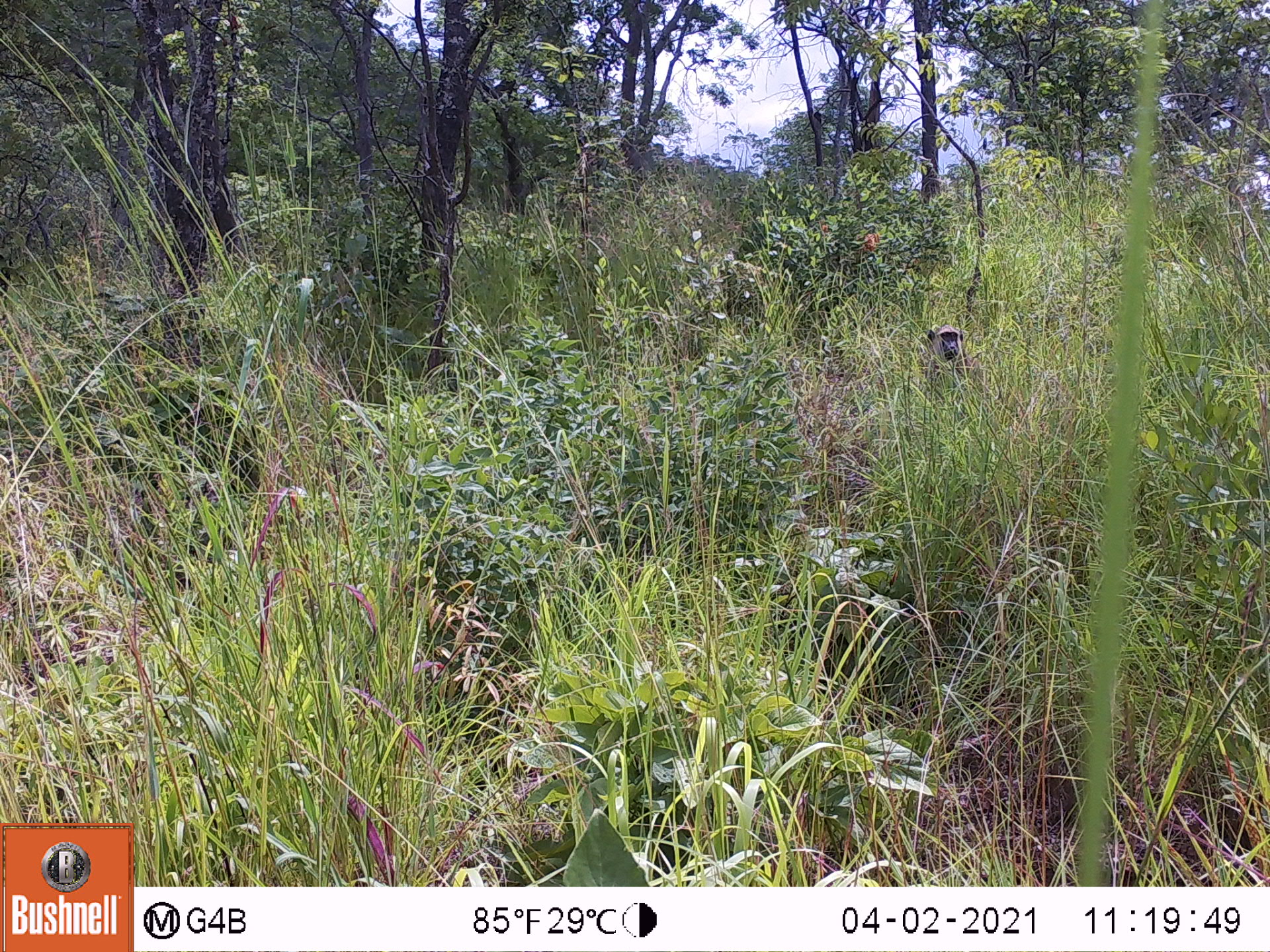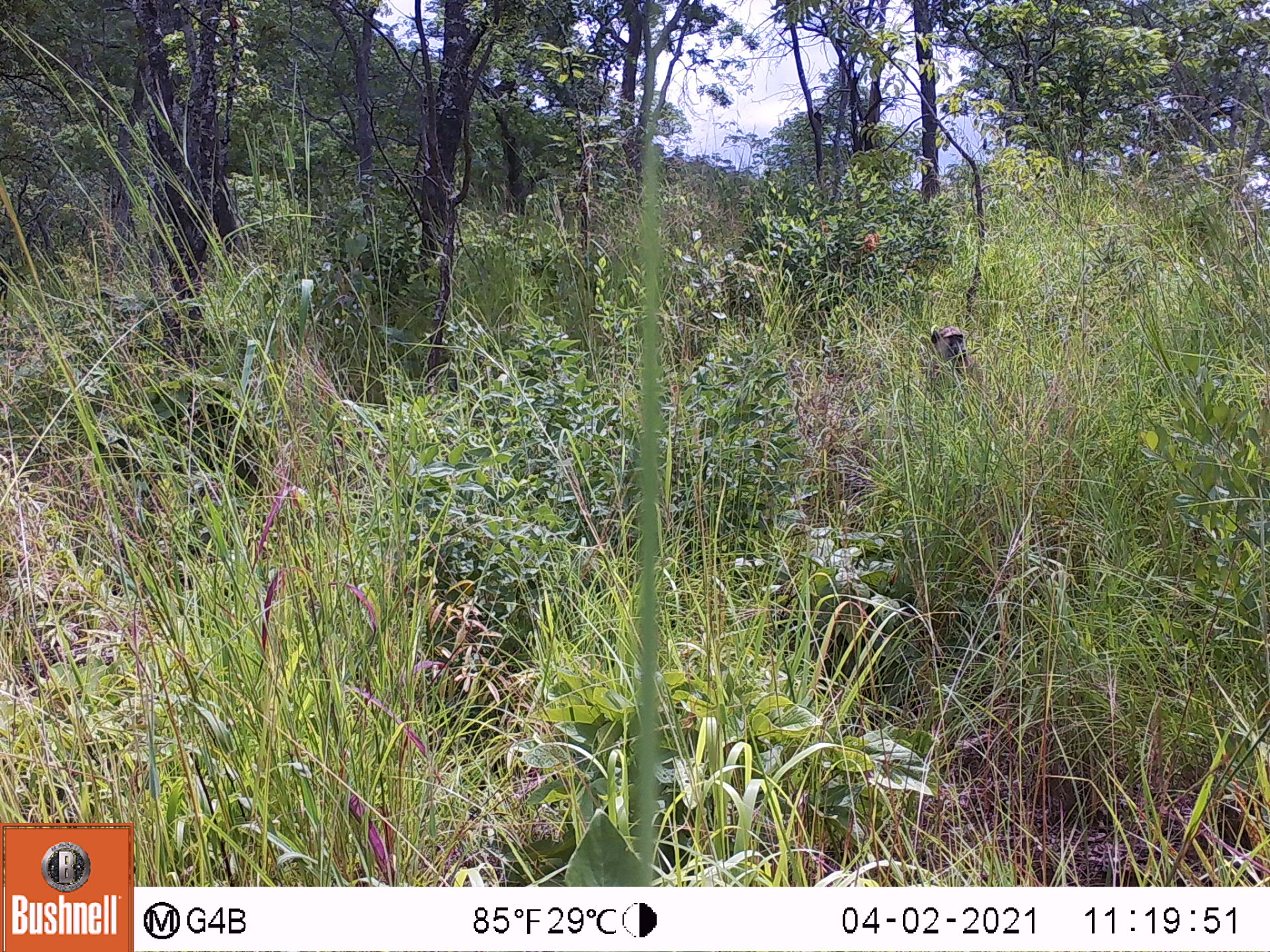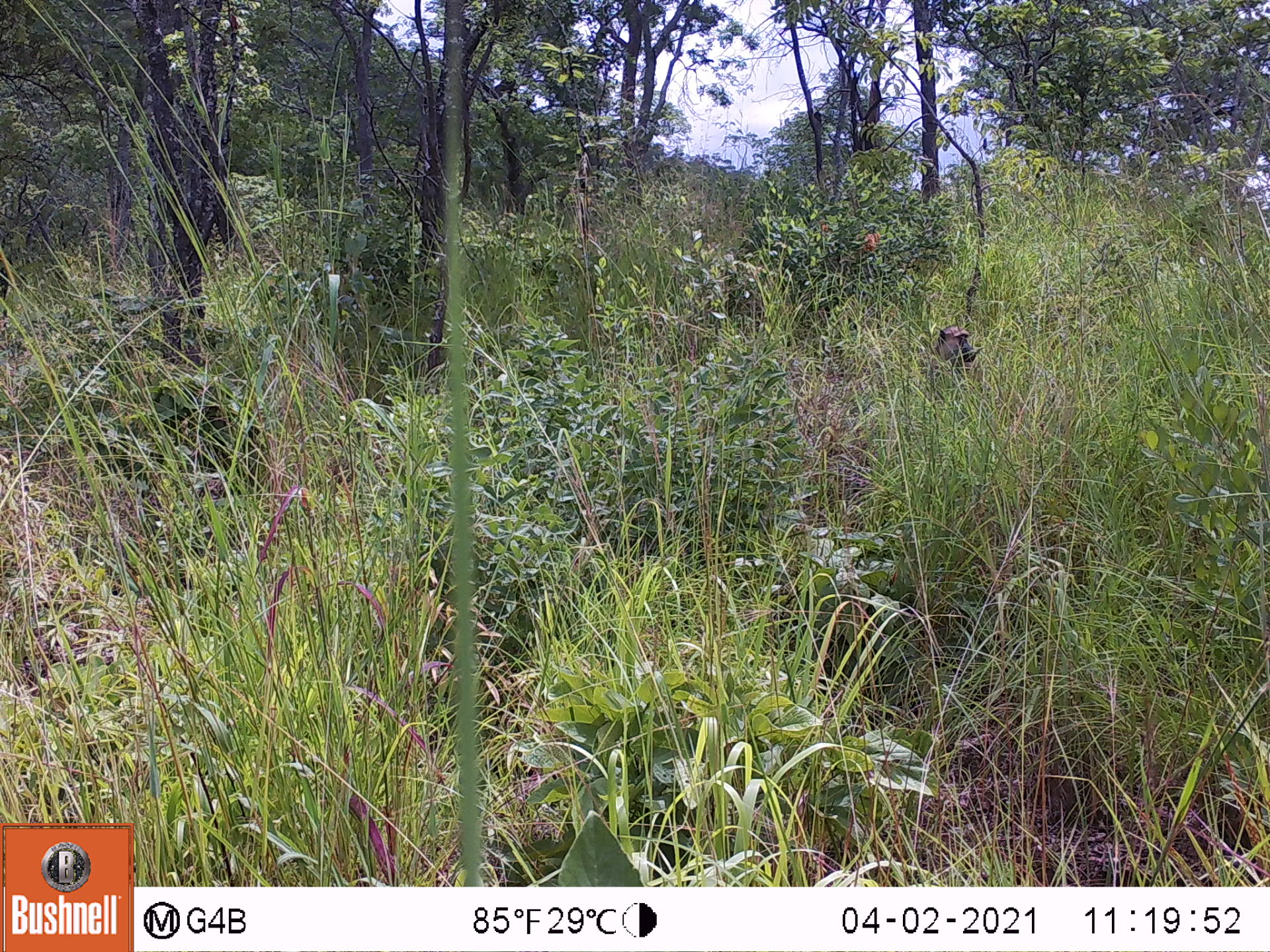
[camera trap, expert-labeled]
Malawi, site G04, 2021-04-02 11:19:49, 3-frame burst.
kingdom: Animalia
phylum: Chordata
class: Mammalia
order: Primates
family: Cercopithecidae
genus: Papio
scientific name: Papio cynocephalus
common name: yellow baboon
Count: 1.